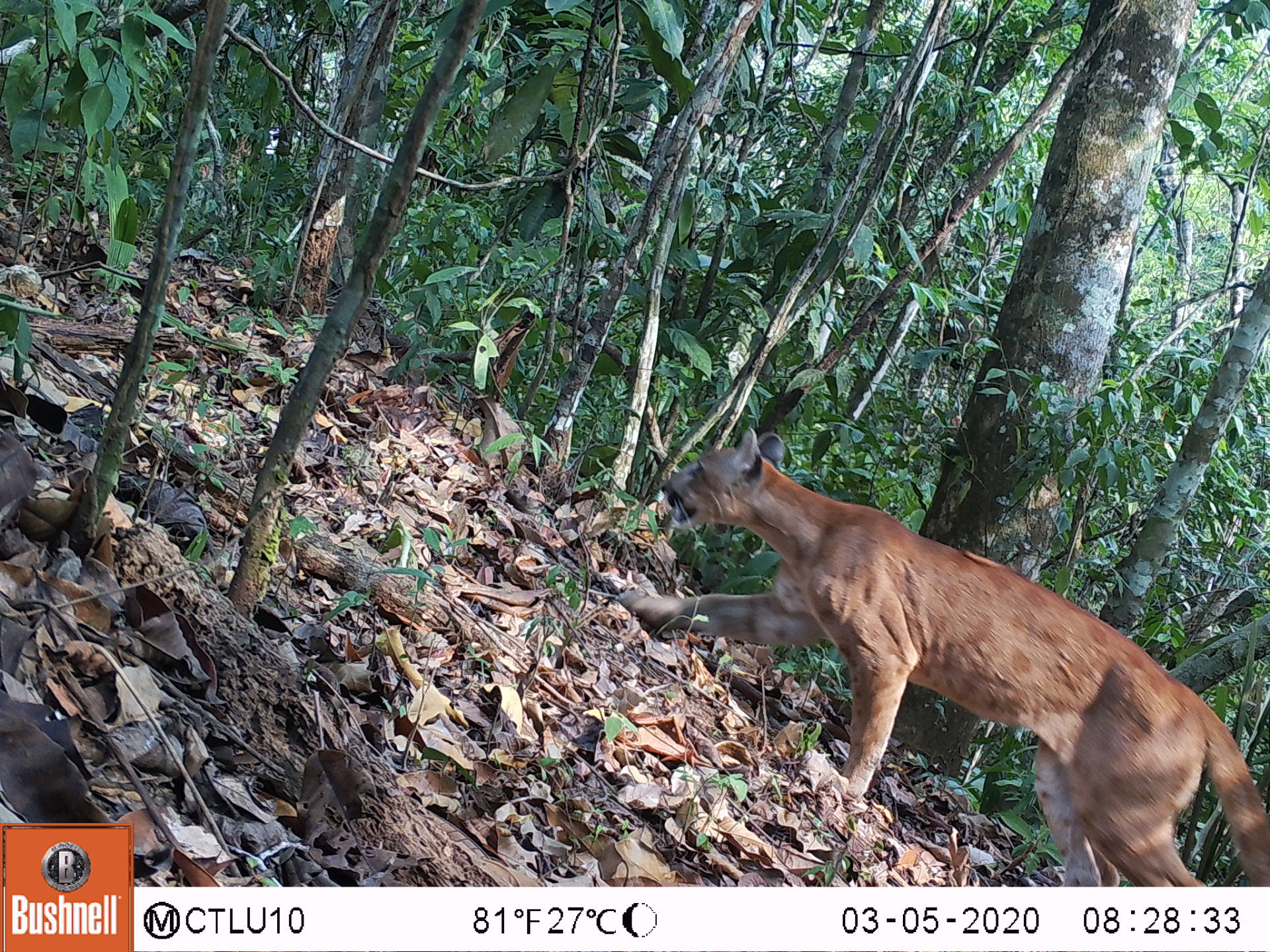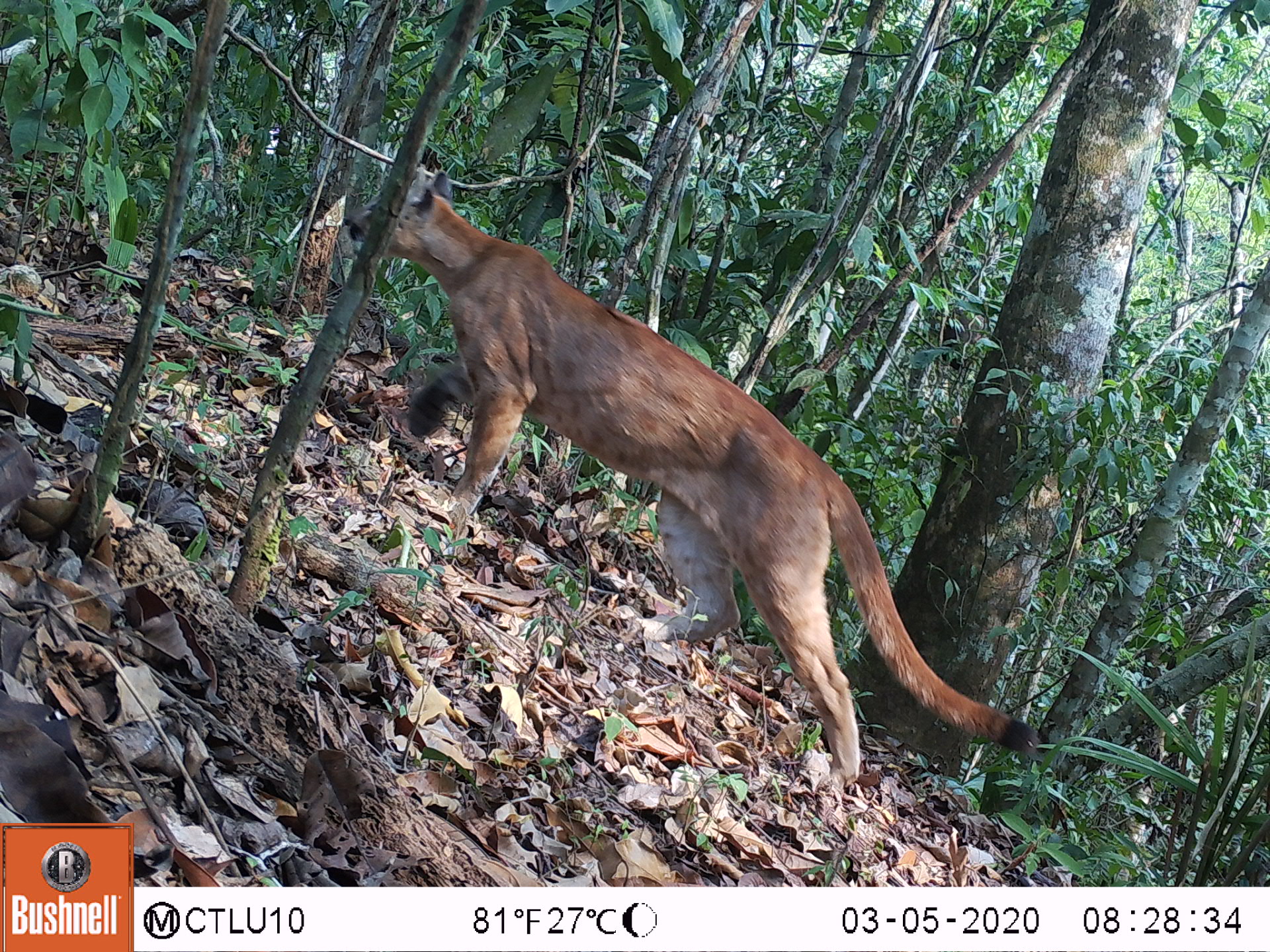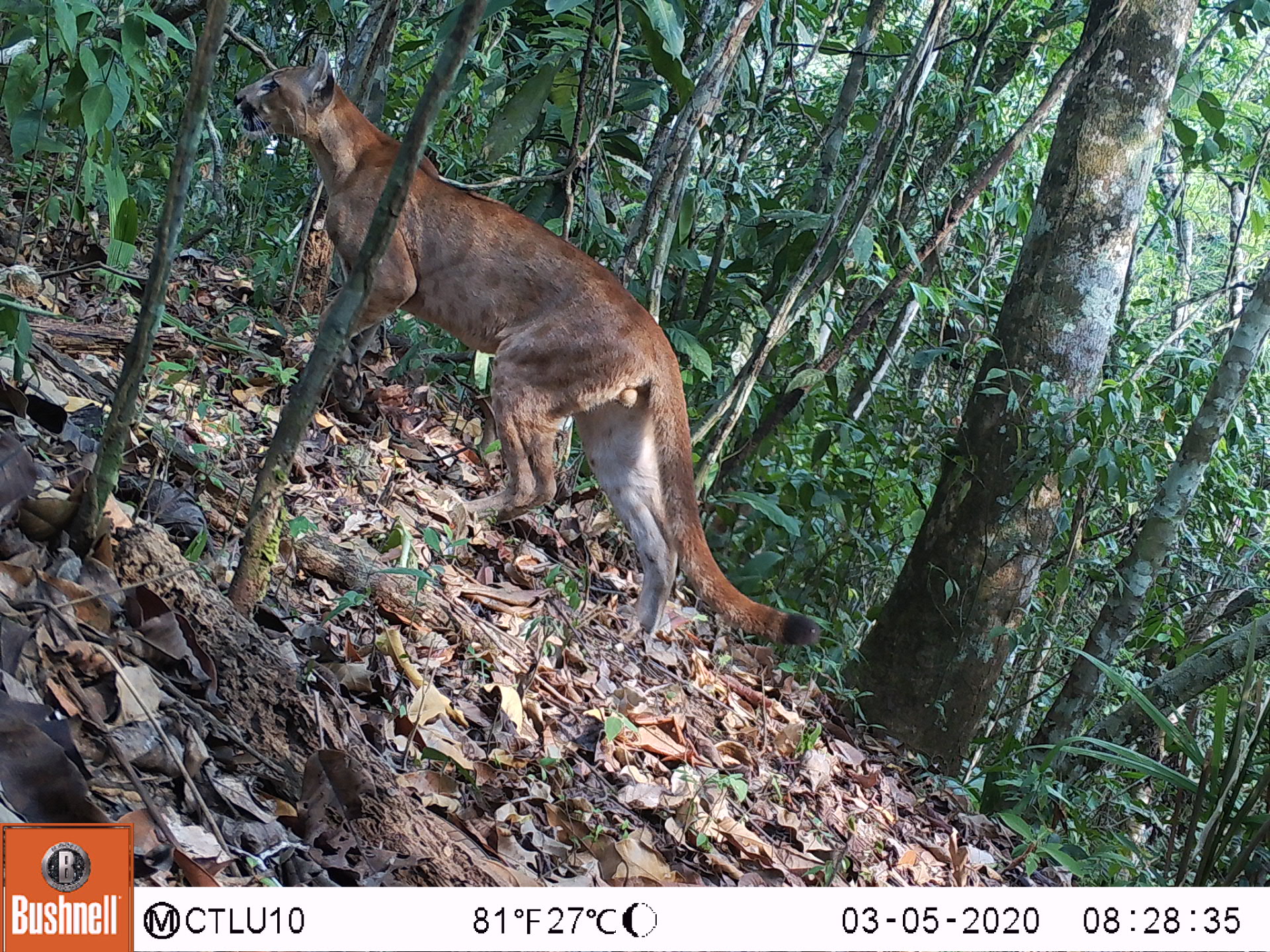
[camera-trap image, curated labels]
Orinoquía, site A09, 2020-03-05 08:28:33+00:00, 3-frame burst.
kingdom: Animalia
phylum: Chordata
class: Mammalia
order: Carnivora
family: Felidae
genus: Puma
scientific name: Puma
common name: puma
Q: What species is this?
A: Puma.